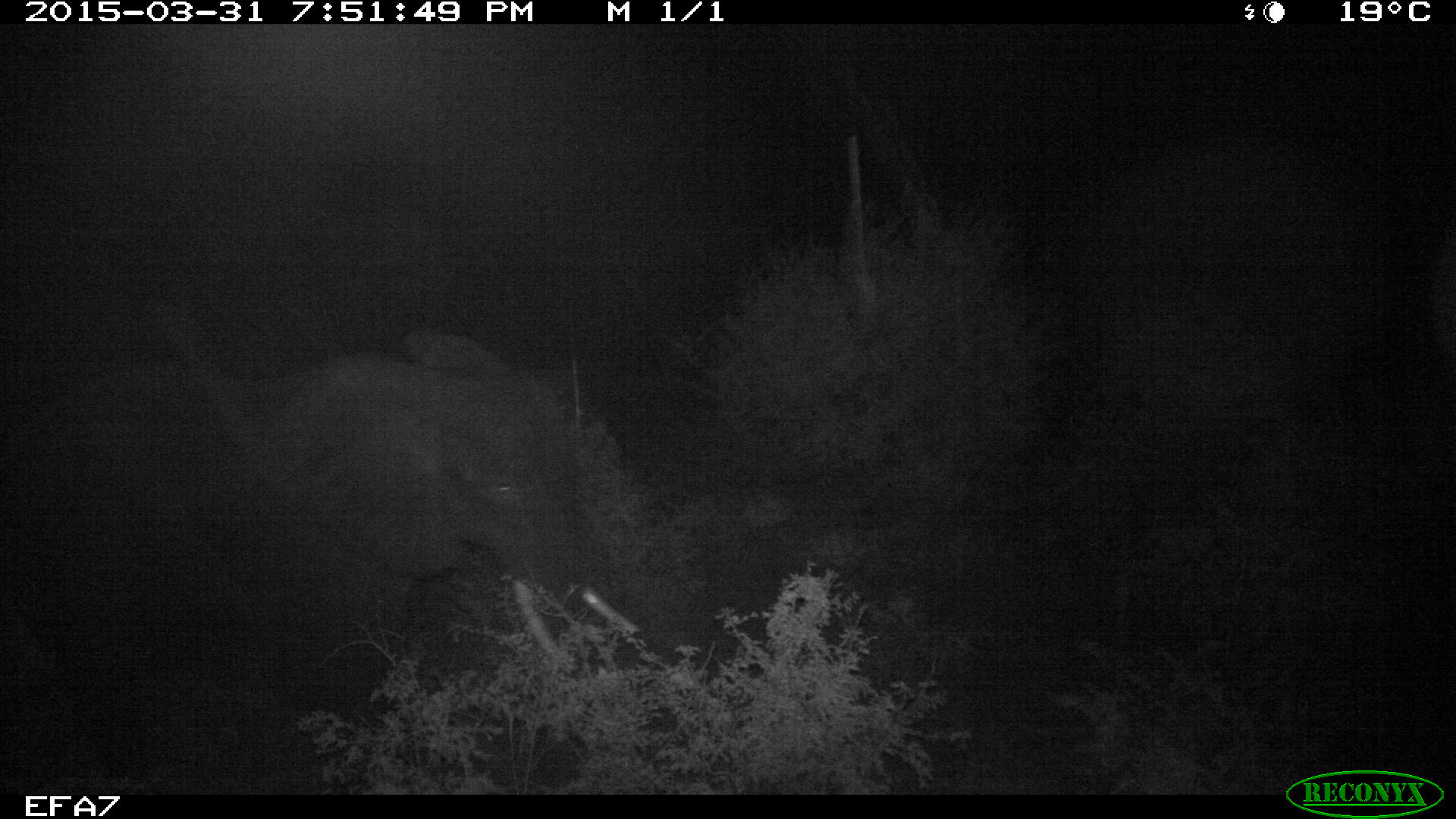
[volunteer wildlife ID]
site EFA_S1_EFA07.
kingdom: Animalia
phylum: Chordata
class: Mammalia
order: Proboscidea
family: Elephantidae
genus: Loxodonta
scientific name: Loxodonta africana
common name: african bush elephant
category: elephant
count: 1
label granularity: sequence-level